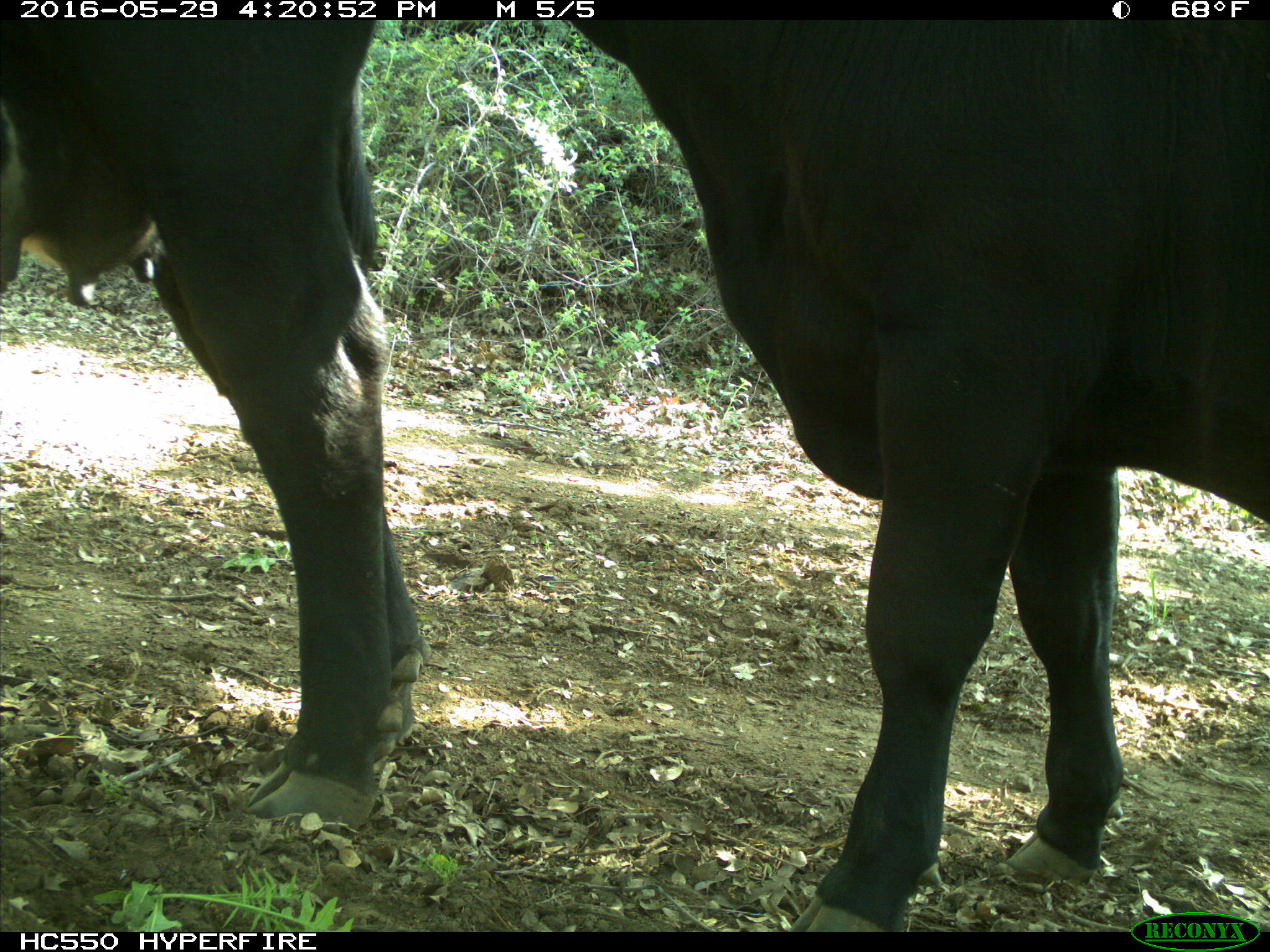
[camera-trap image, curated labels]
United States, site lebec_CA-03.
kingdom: Animalia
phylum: Chordata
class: Mammalia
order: Artiodactyla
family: Bovidae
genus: Bos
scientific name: Bos taurus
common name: domestic cow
Bos taurus (domestic cow).